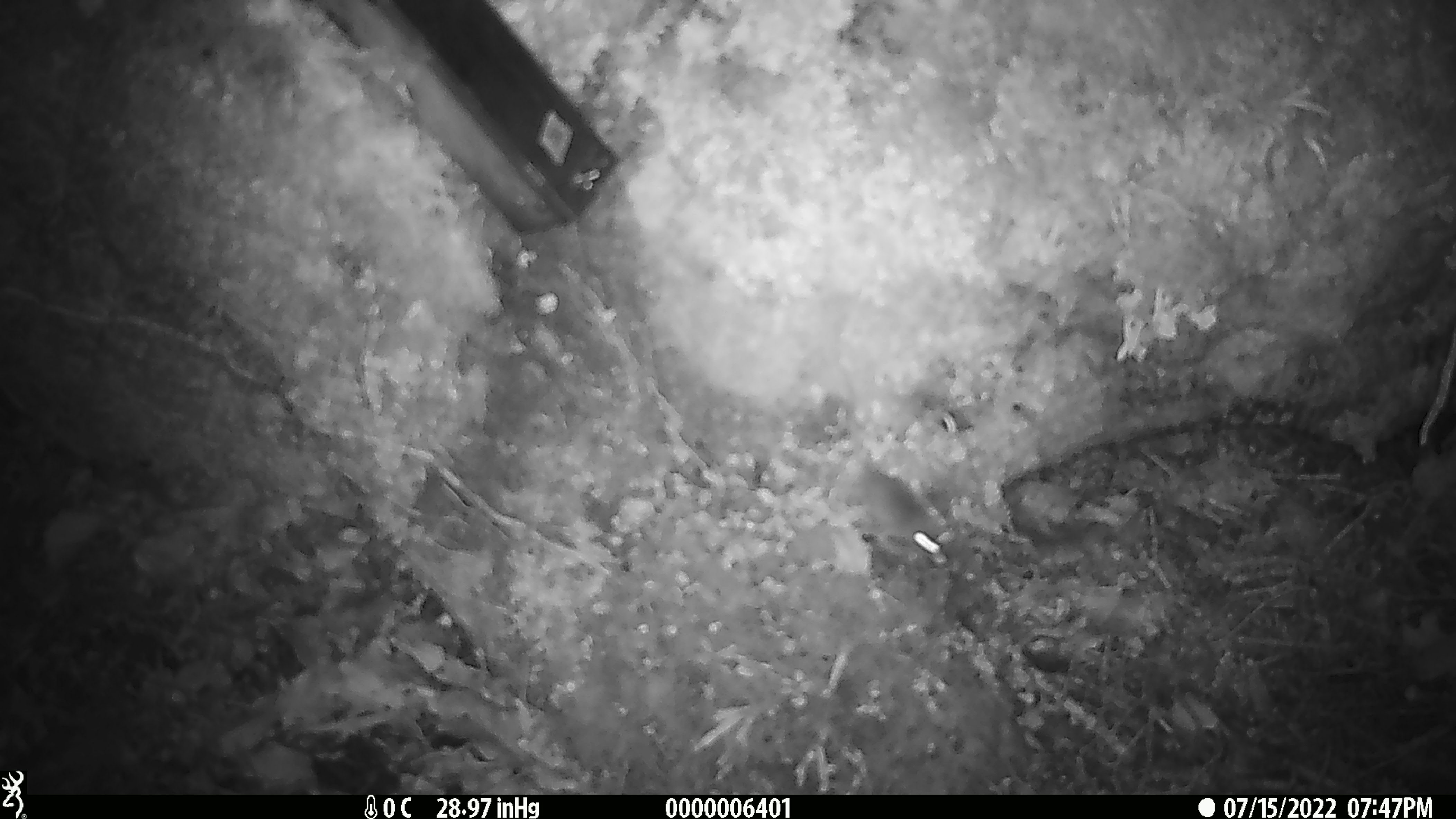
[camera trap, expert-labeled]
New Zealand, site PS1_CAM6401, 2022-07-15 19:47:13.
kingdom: Animalia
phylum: Chordata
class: Mammalia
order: Rodentia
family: Muridae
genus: Mus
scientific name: Mus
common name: mouse